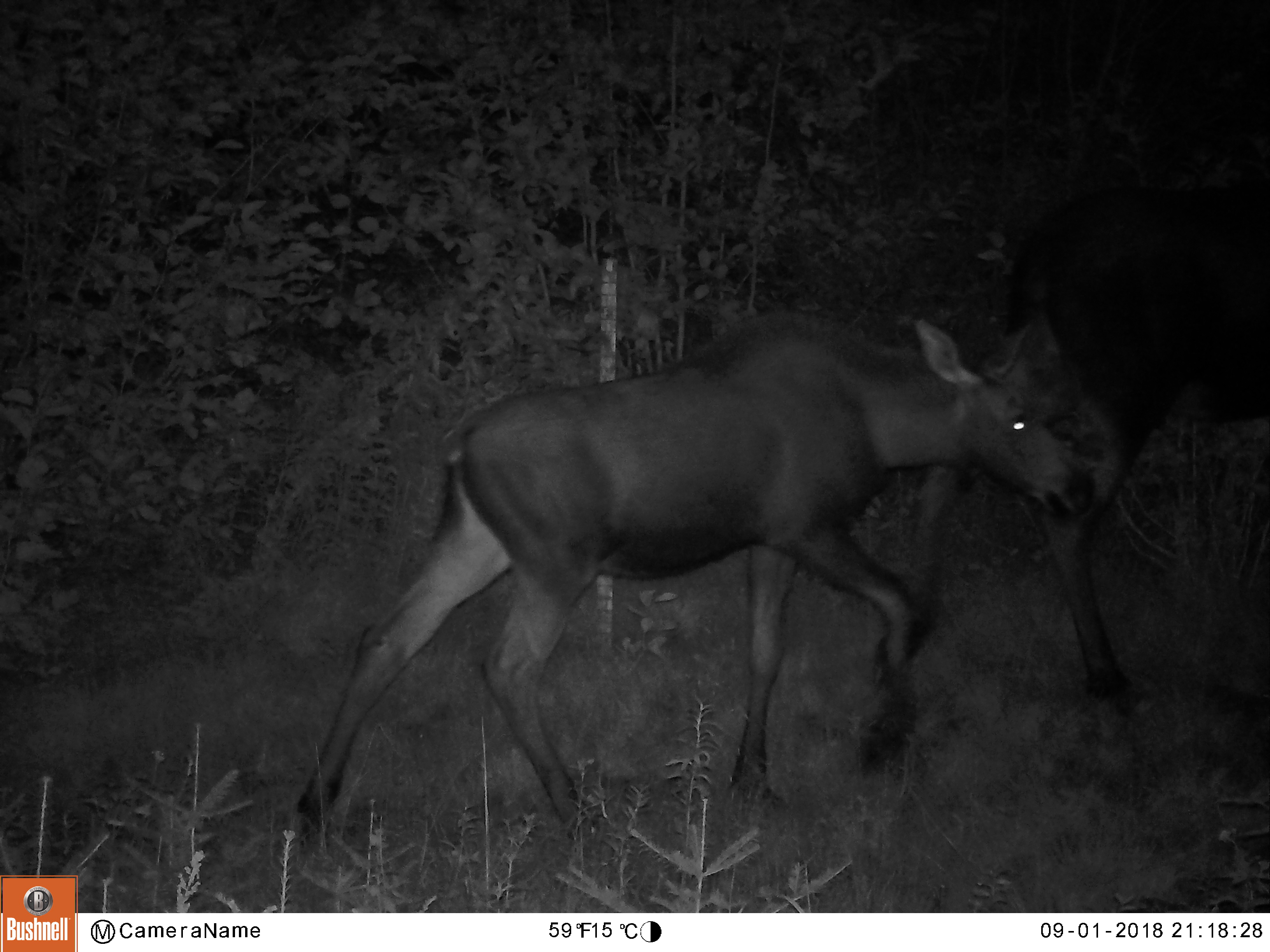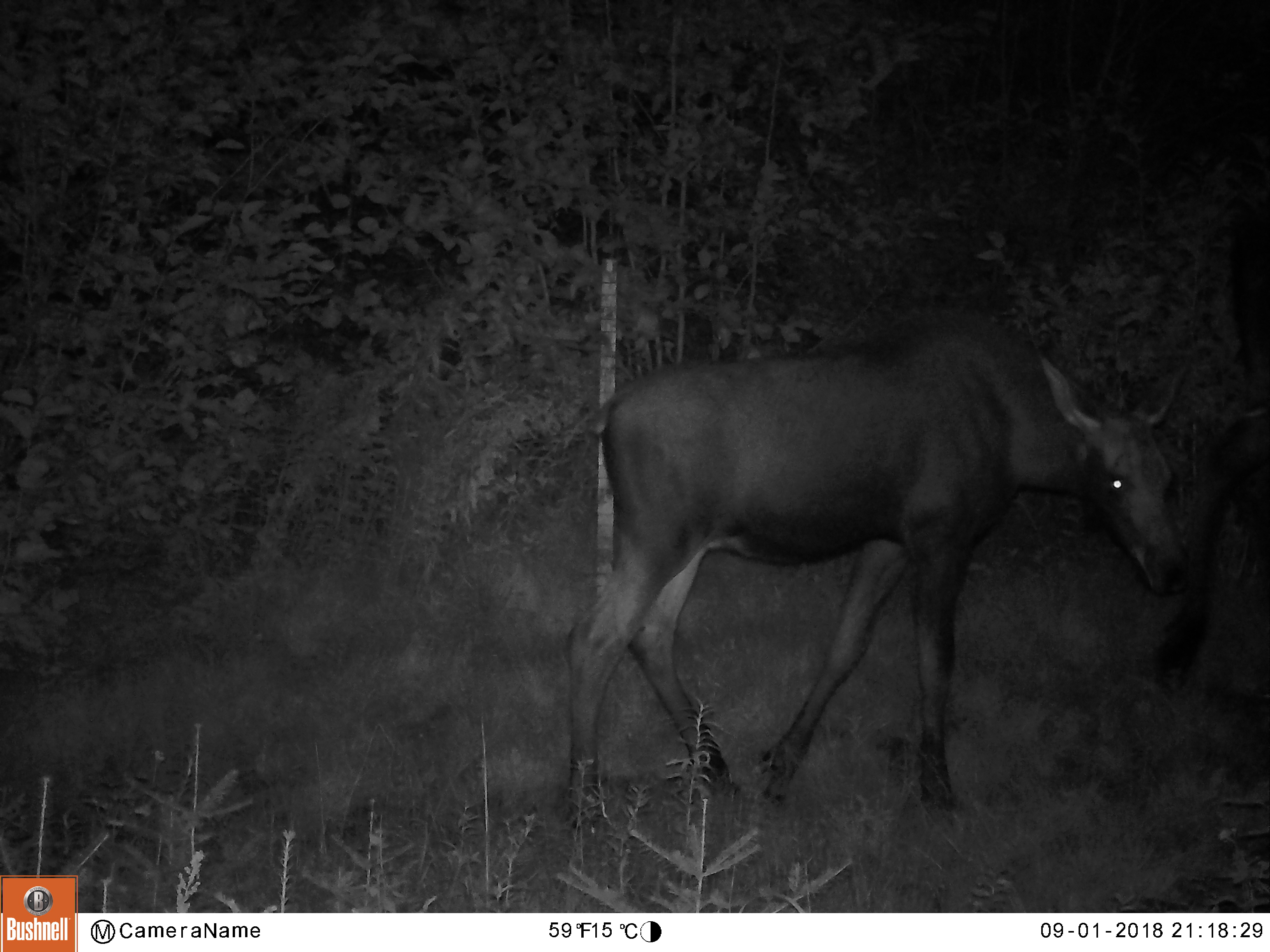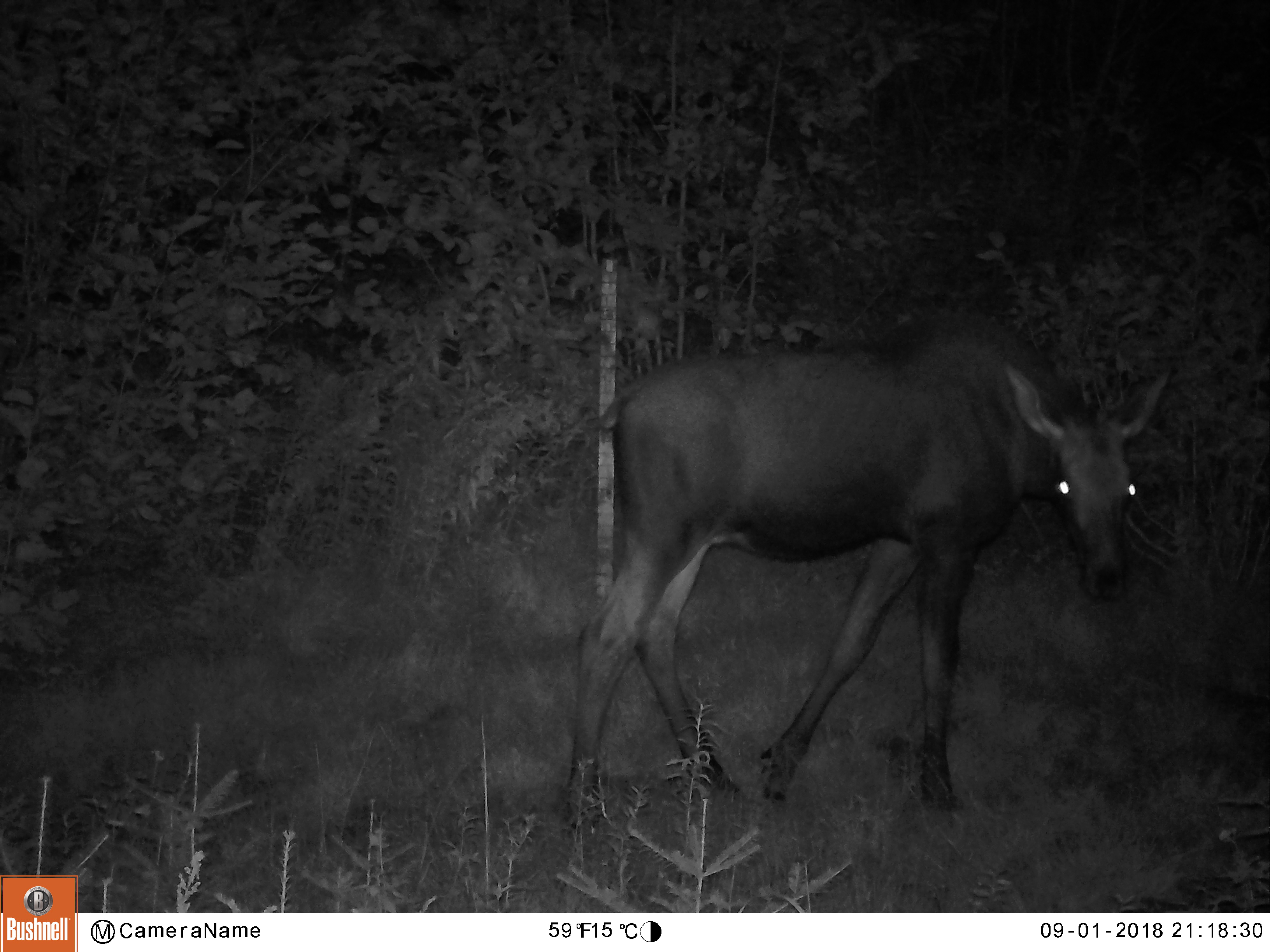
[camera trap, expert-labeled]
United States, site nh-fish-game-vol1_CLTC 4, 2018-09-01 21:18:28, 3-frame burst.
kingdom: Animalia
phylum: Chordata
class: Mammalia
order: Artiodactyla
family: Cervidae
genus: Alces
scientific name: Alces alces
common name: moose